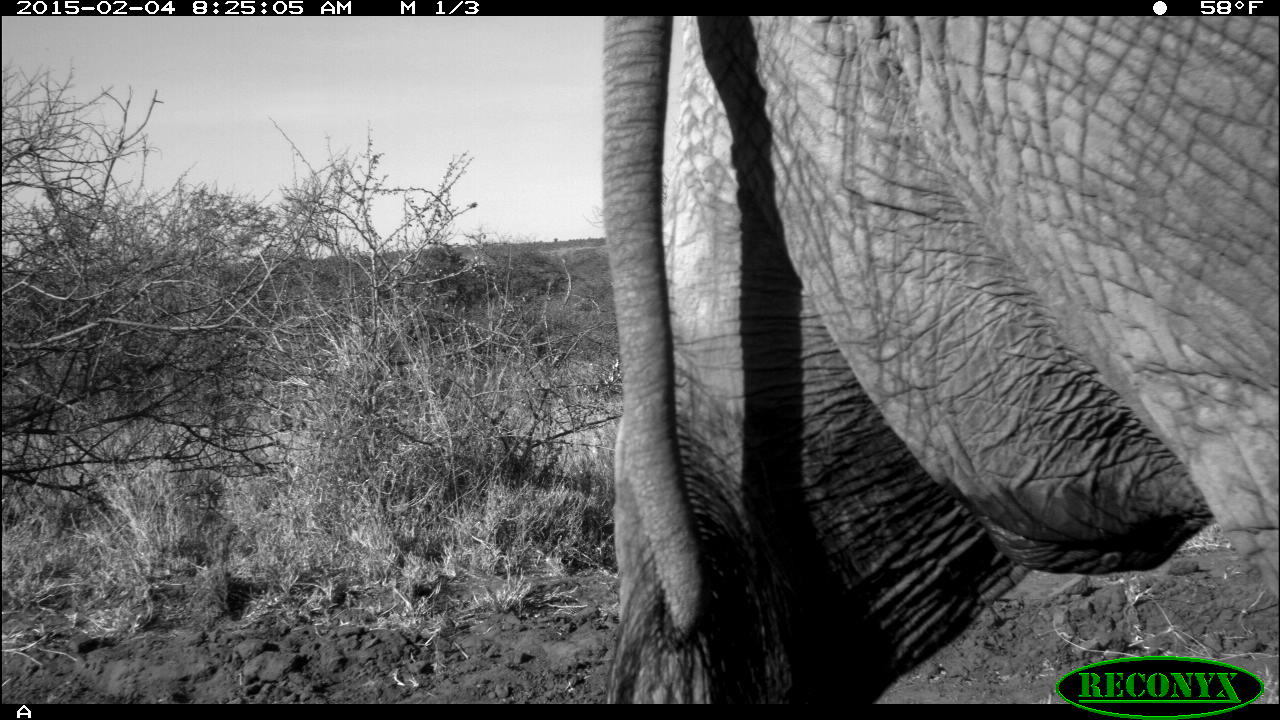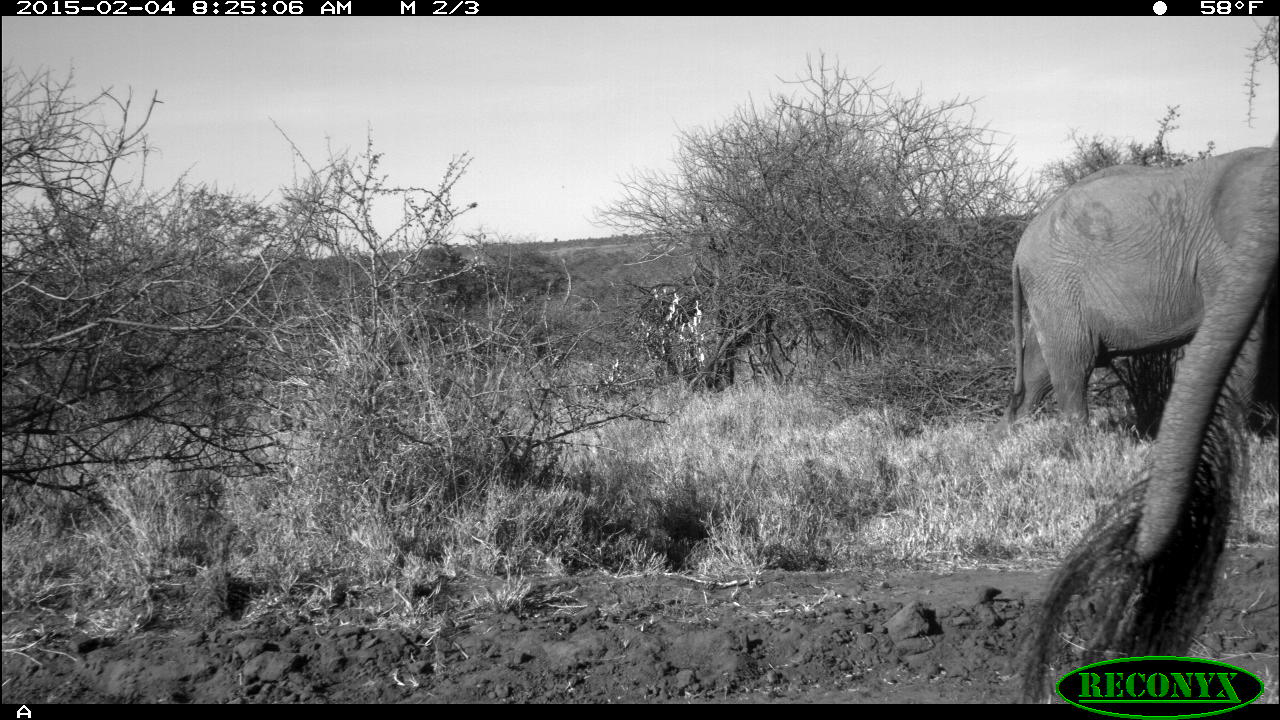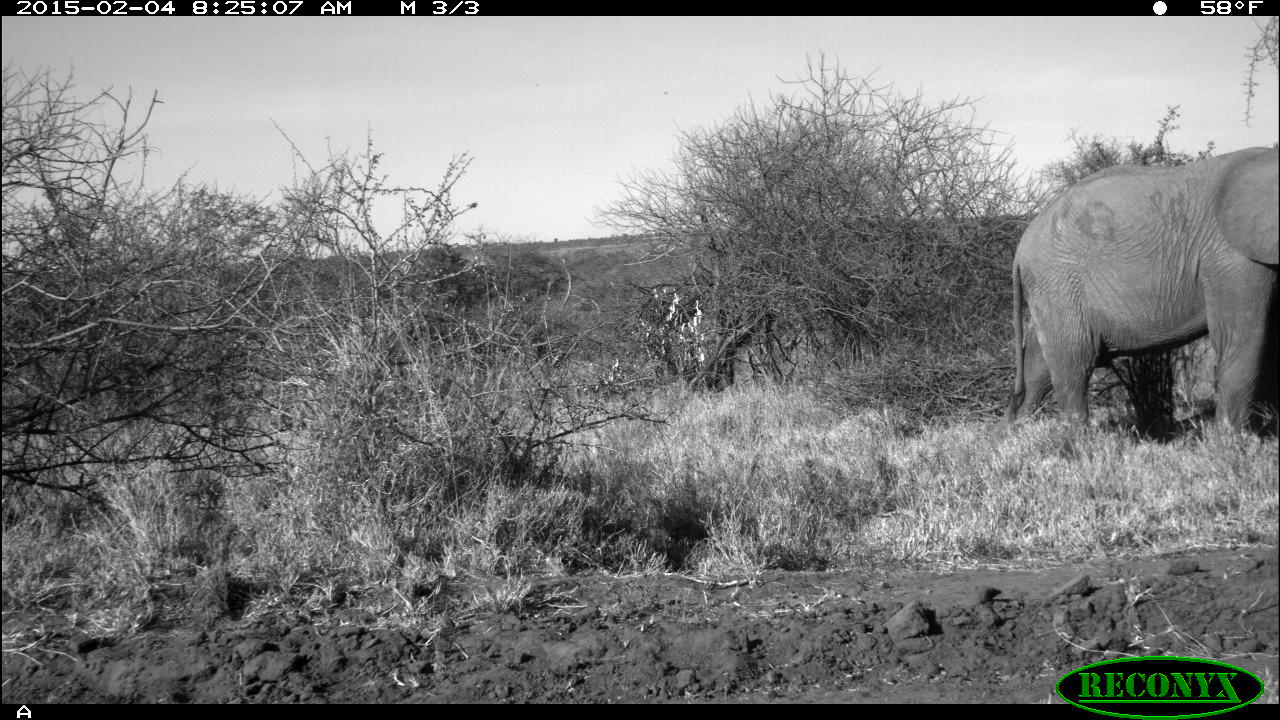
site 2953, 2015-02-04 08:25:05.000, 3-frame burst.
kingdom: Animalia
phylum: Chordata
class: Mammalia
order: Proboscidea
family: Elephantidae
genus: Loxodonta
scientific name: Loxodonta africana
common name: african bush elephant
Loxodonta africana (african bush elephant), count 2.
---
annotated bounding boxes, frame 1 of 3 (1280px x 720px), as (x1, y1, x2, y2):
loxodonta africana: (602, 16, 1278, 704)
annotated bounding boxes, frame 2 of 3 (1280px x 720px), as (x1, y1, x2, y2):
loxodonta africana: (1021, 129, 1280, 703); (1005, 148, 1275, 436)